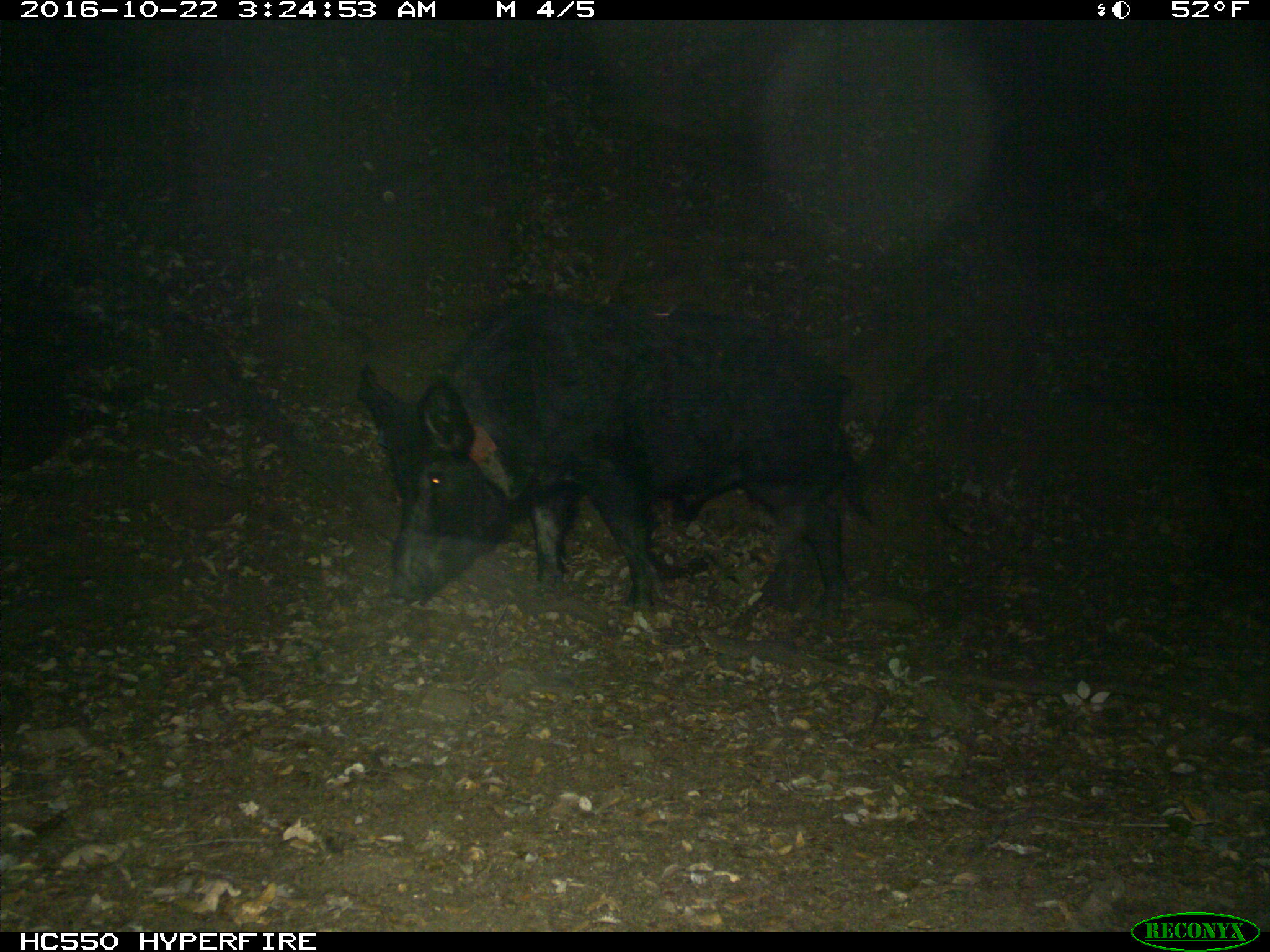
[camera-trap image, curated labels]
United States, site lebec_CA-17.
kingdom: Animalia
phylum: Chordata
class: Mammalia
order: Artiodactyla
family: Suidae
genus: Sus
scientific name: Sus scrofa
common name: wild boar